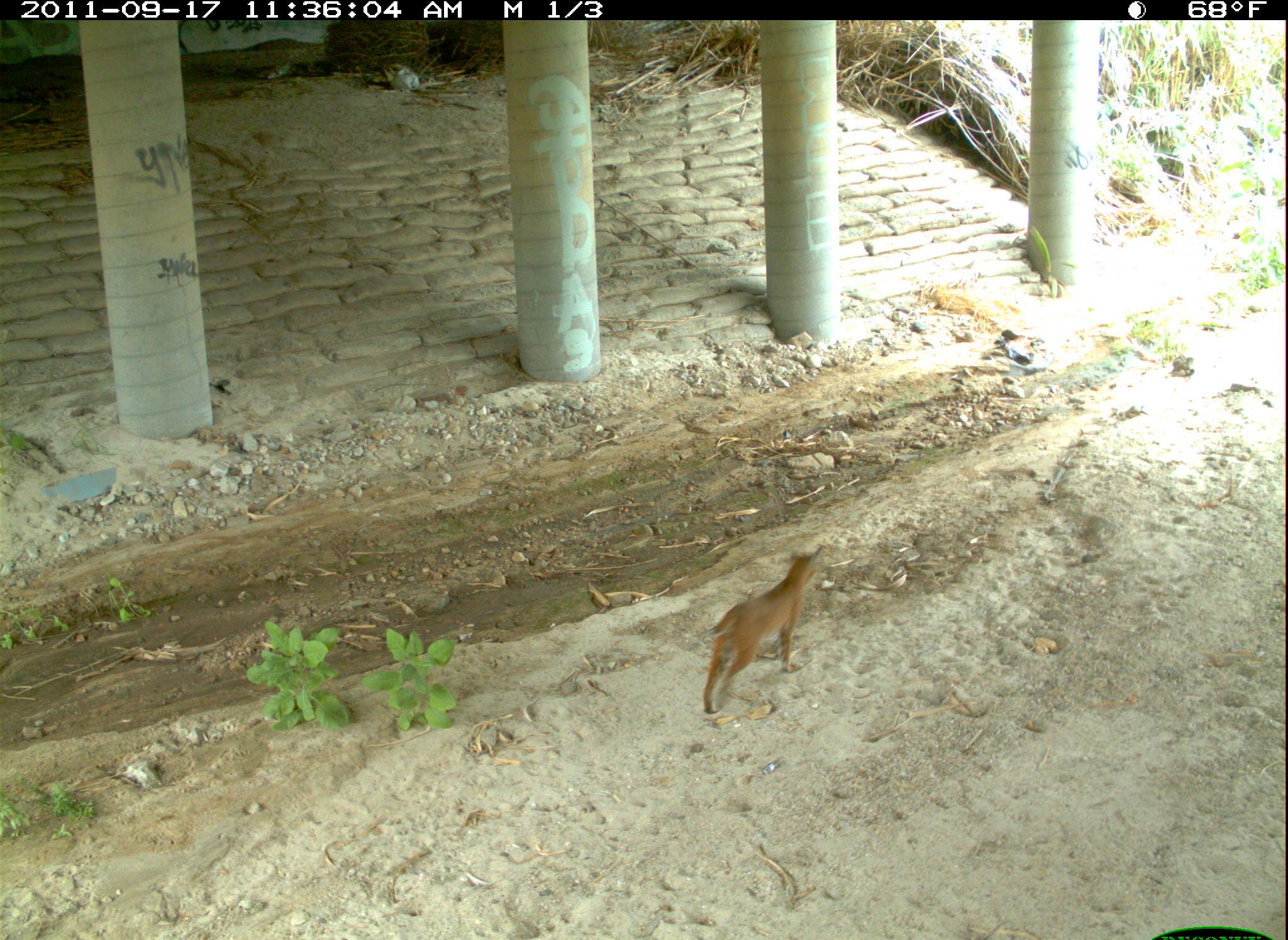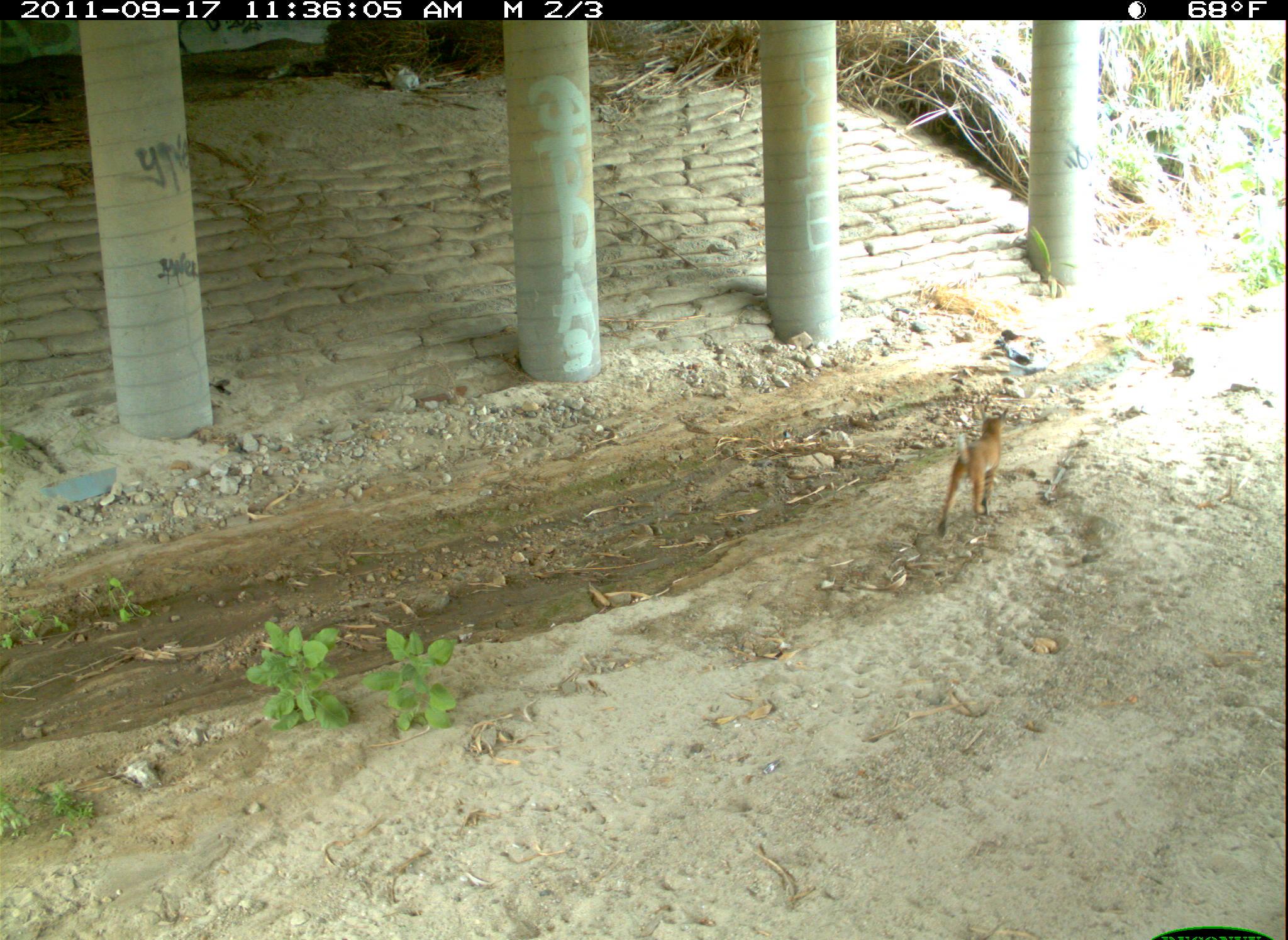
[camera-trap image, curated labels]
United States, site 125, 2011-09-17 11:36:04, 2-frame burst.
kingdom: Animalia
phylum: Chordata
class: Mammalia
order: Carnivora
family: Felidae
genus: Lynx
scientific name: Lynx rufus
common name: bobcat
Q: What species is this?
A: Bobcat (Lynx rufus).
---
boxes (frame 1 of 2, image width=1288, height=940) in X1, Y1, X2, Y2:
bobcat: 692, 535, 841, 721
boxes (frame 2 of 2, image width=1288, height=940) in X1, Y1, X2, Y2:
bobcat: 926, 404, 1018, 544